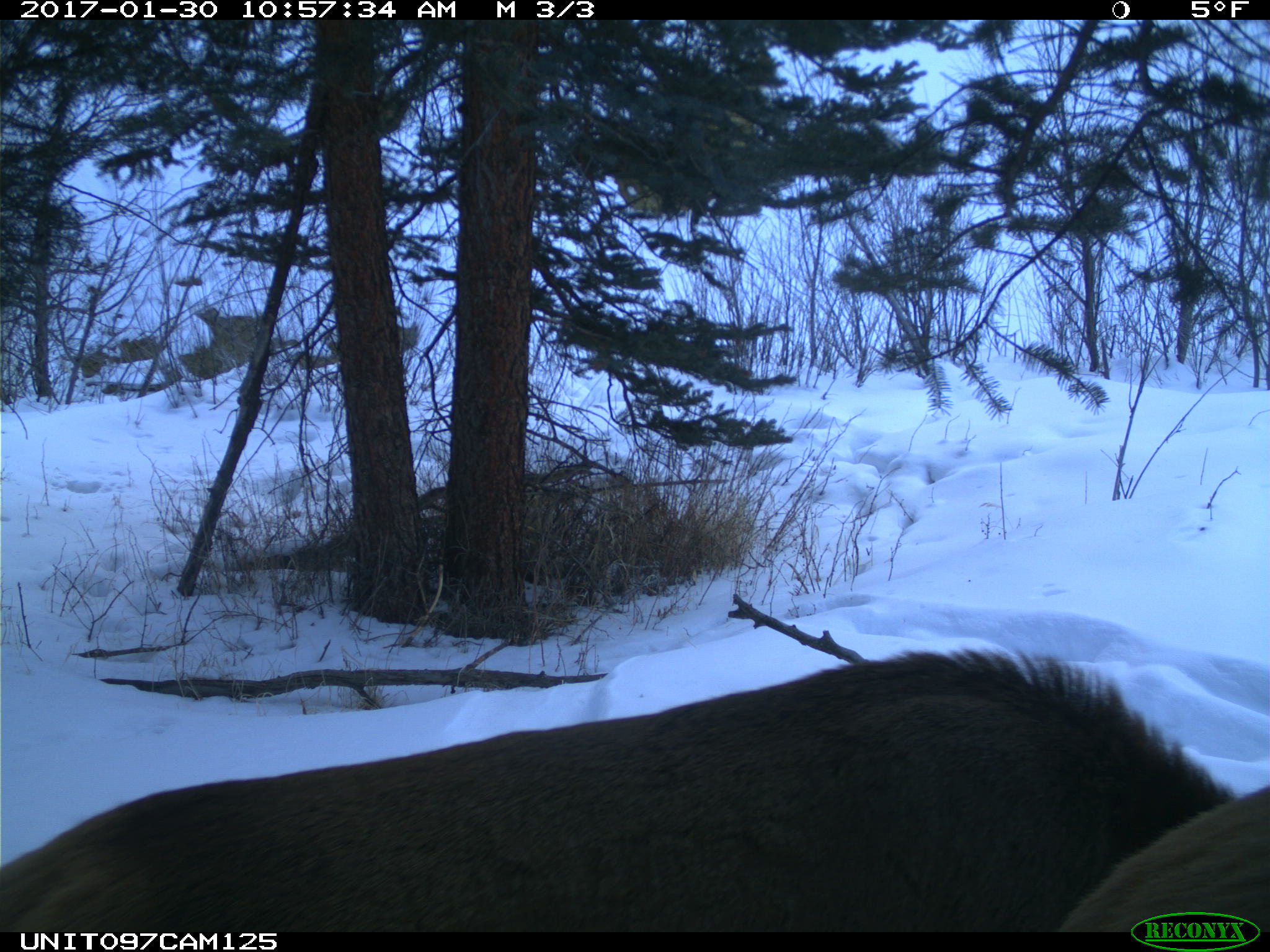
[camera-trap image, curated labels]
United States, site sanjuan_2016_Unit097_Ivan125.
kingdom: Animalia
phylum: Chordata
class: Mammalia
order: Artiodactyla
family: Cervidae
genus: Cervus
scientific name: Cervus elaphus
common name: red deer